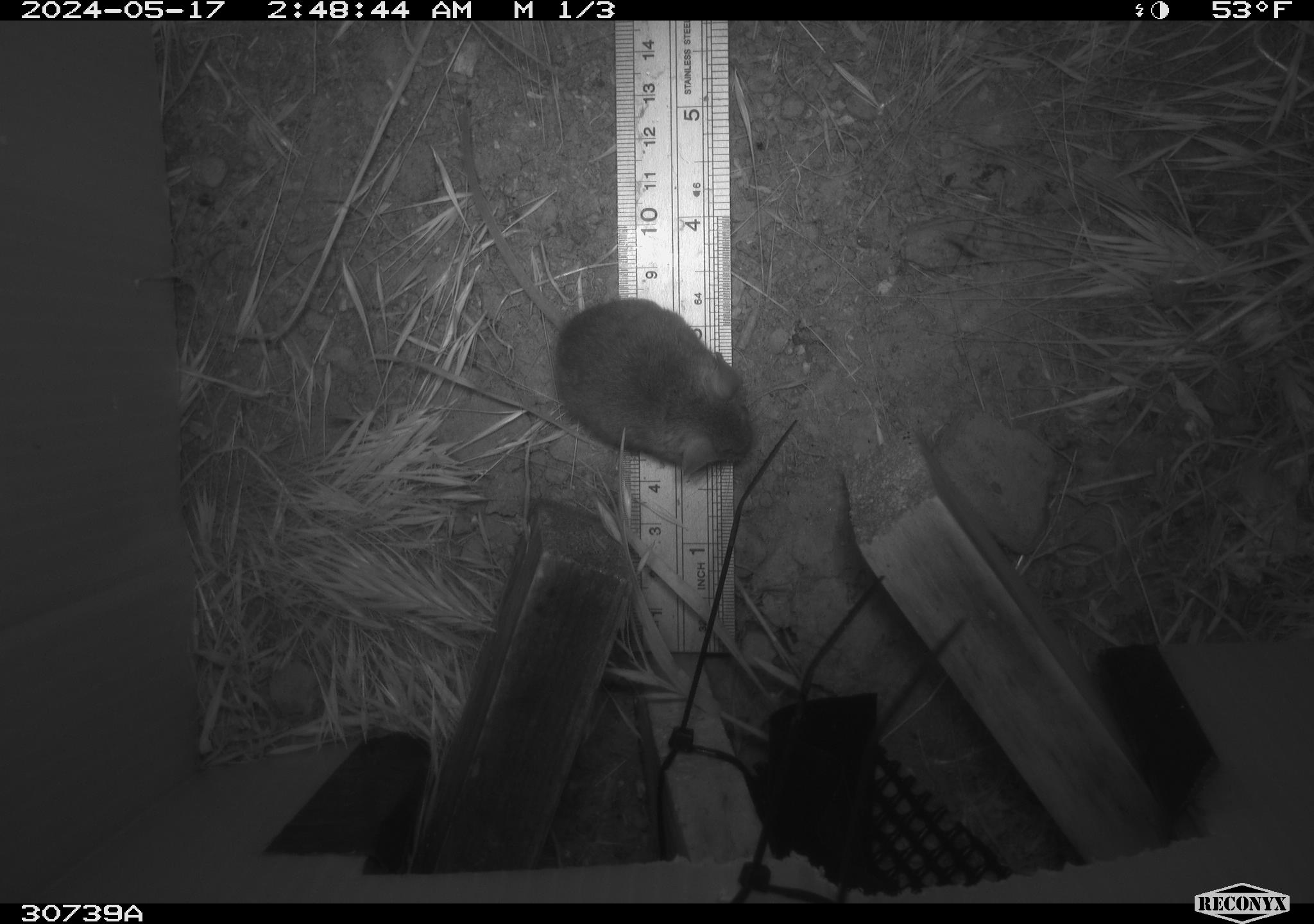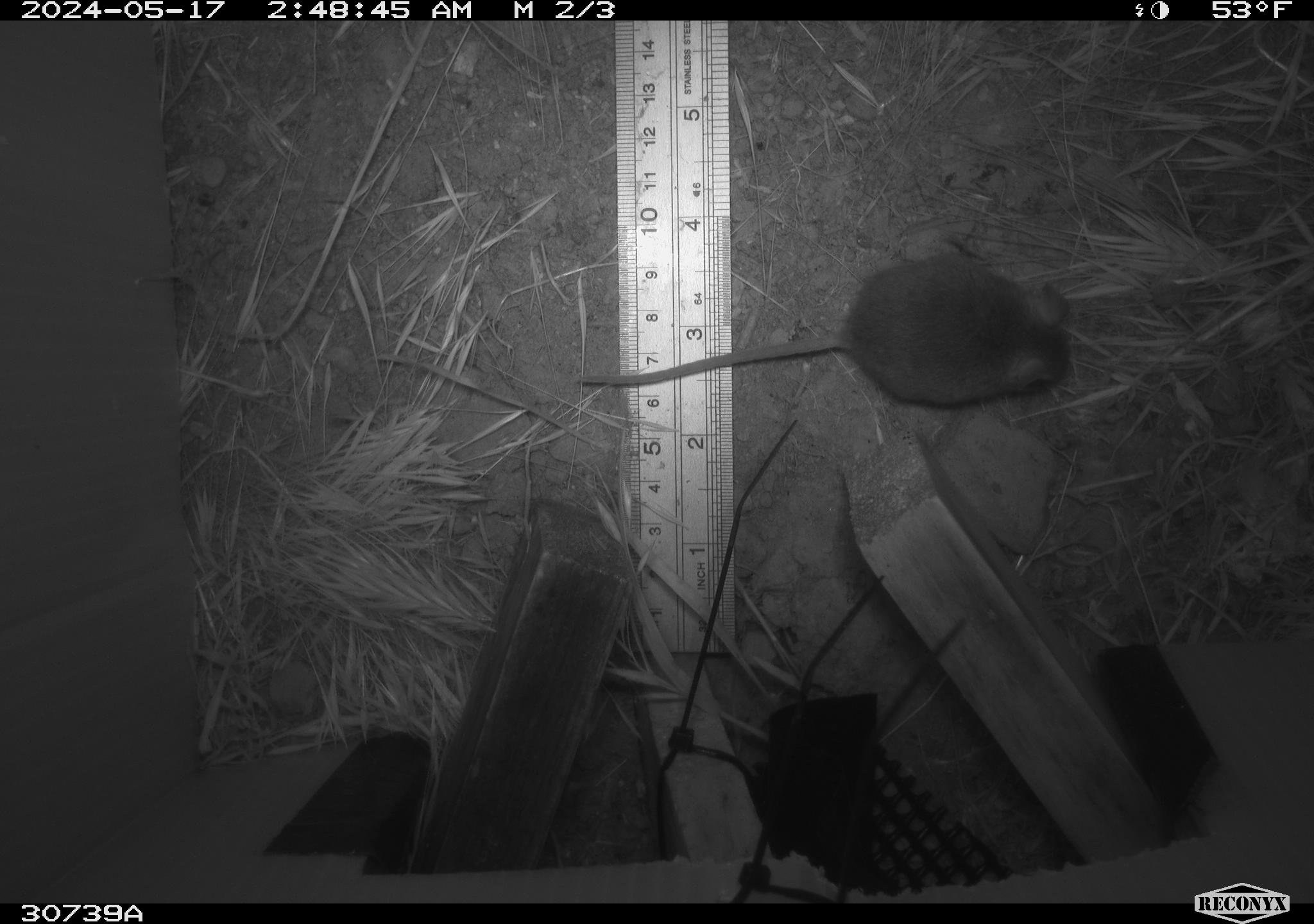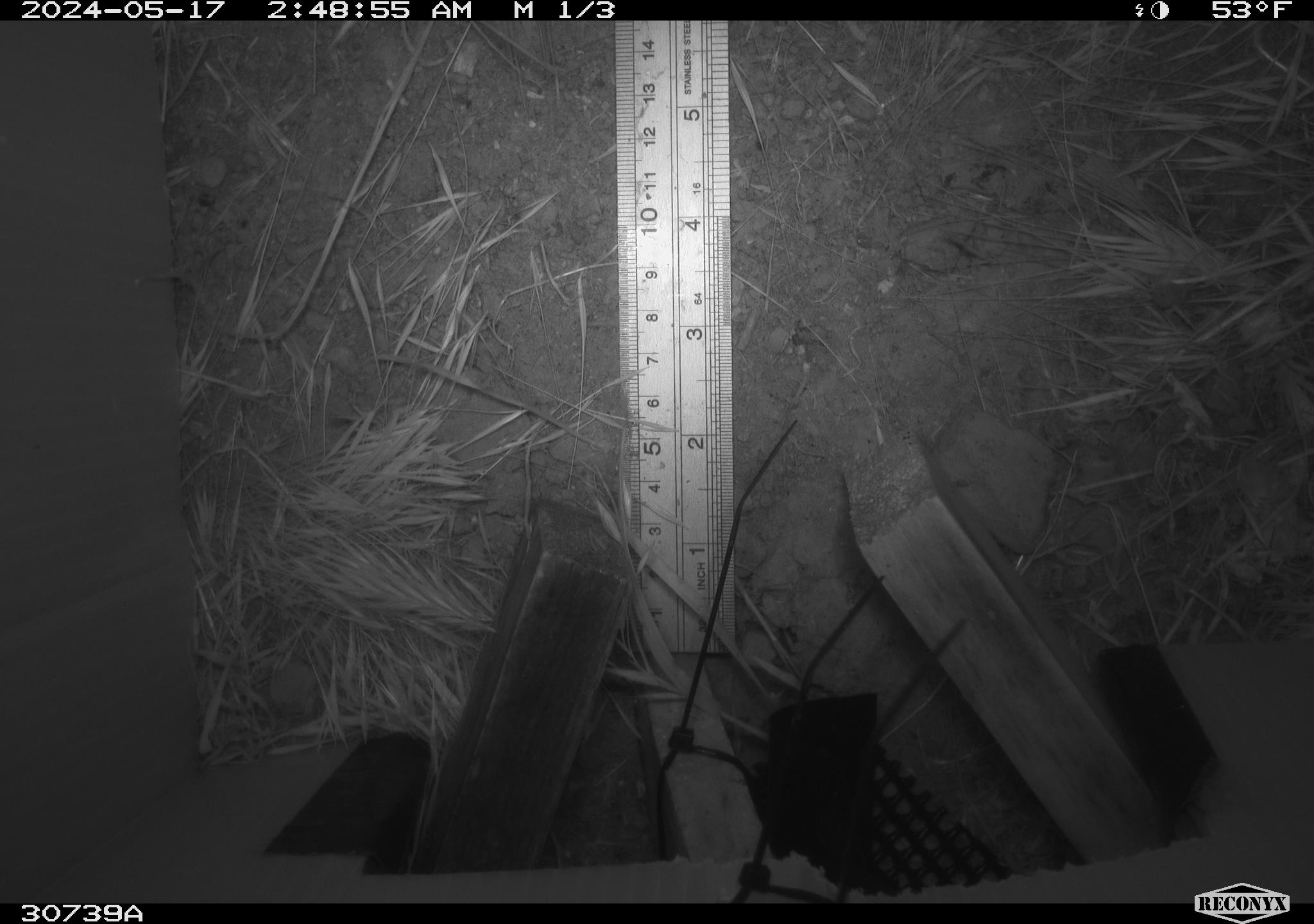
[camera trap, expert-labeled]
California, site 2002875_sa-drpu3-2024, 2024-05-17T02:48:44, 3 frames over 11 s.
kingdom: Animalia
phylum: Chordata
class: Mammalia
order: Rodentia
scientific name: Rodentia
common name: rodent